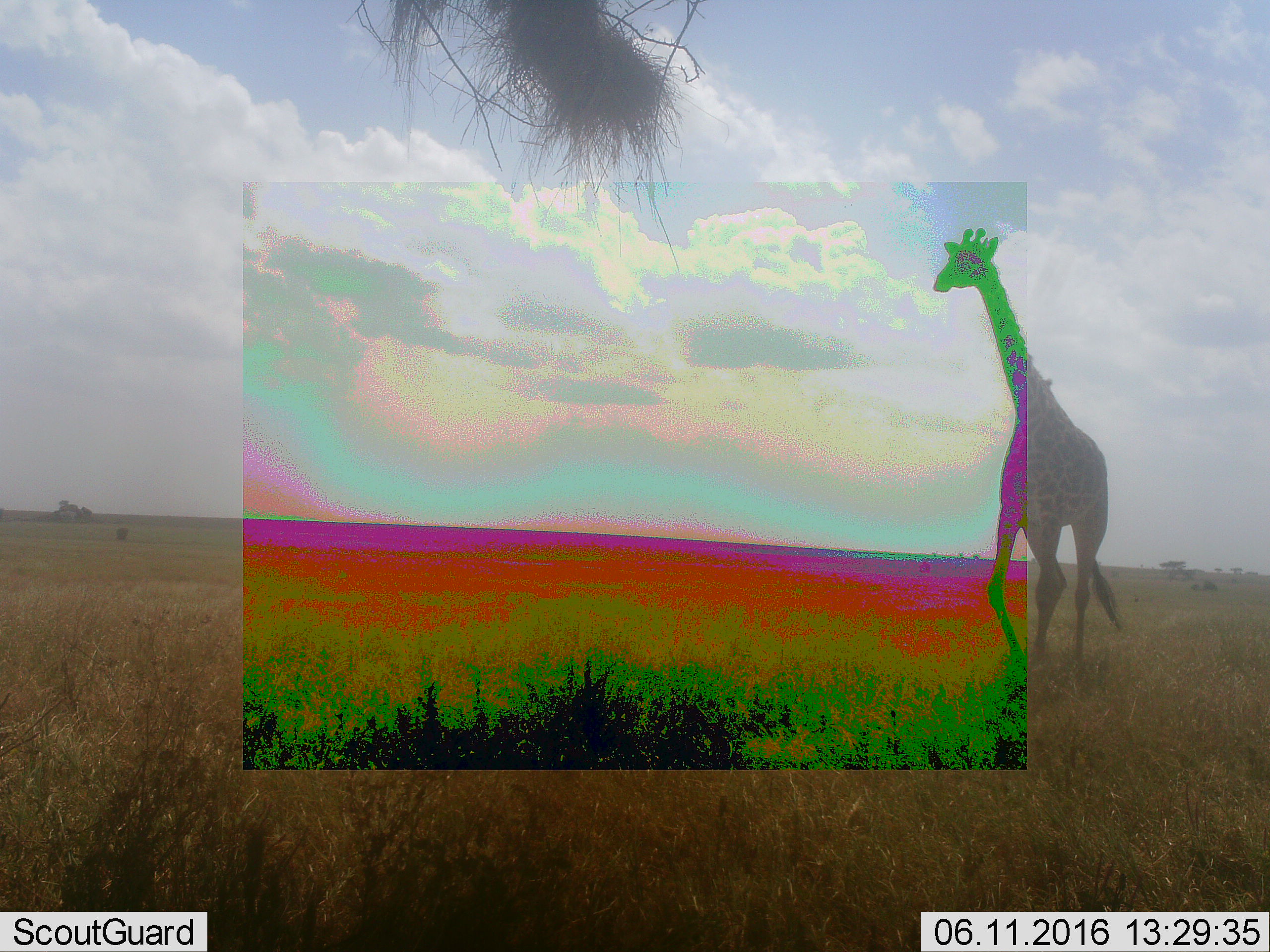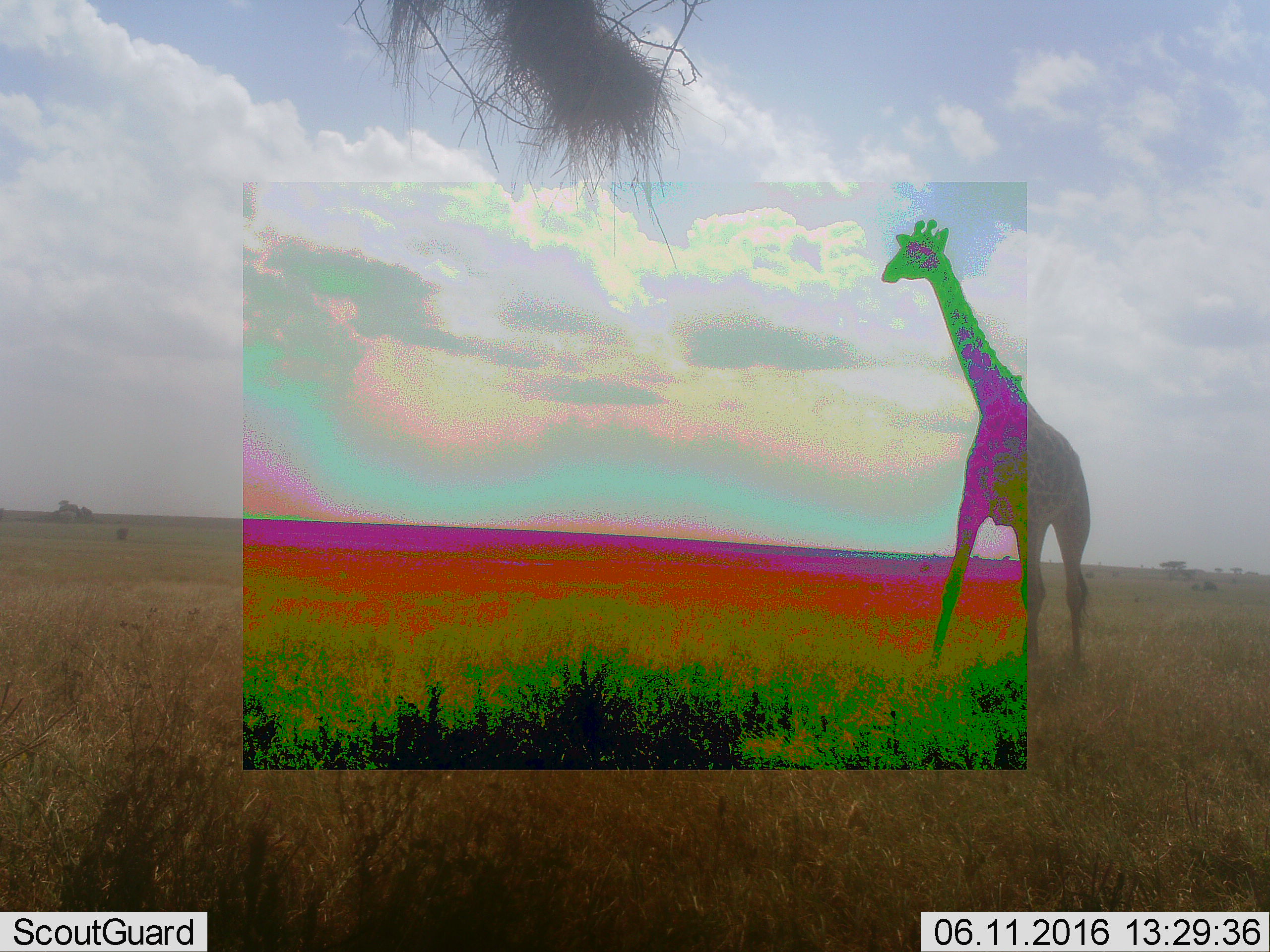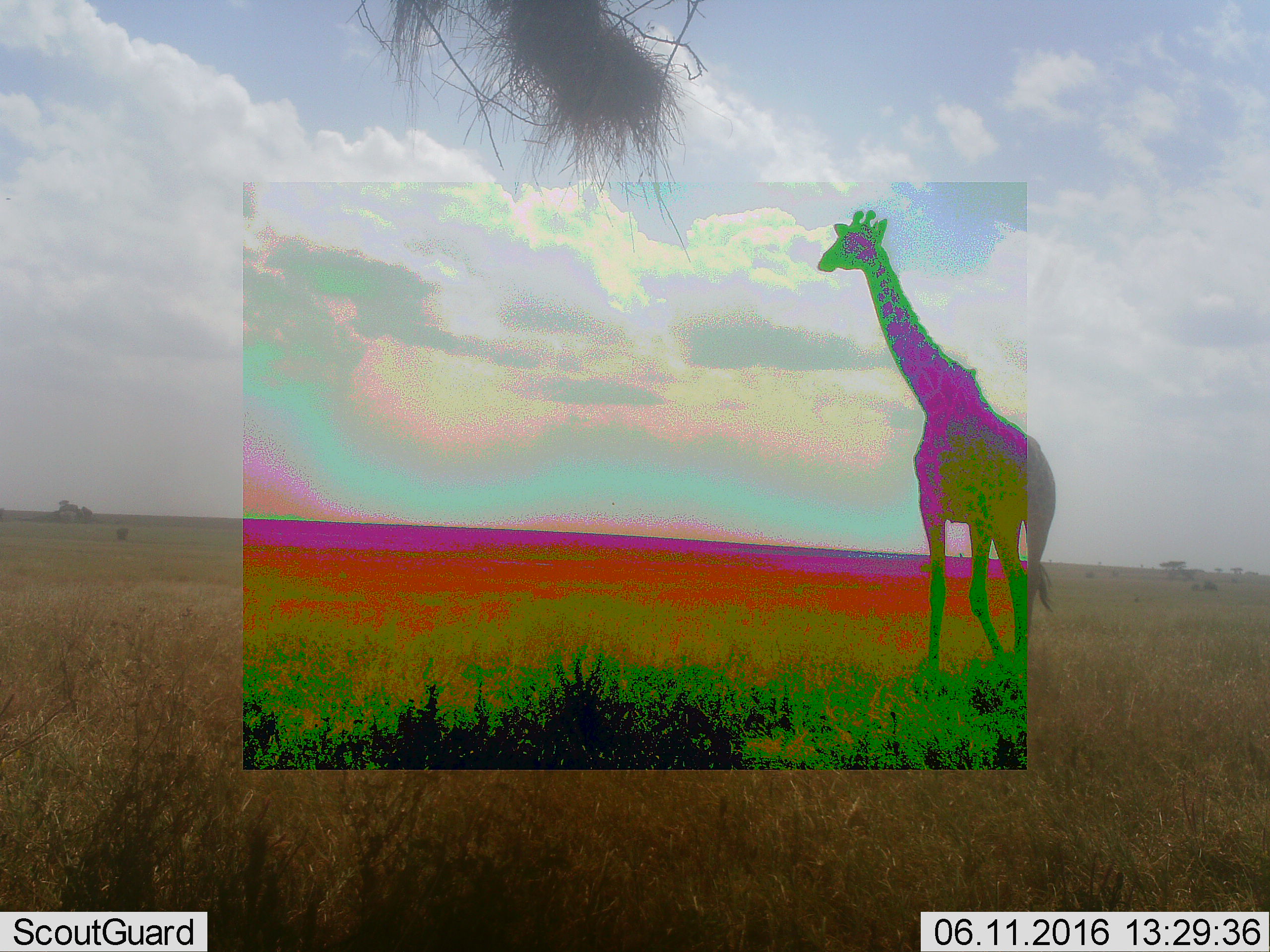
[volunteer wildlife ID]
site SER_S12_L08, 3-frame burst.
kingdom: Animalia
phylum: Chordata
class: Mammalia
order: Artiodactyla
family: Giraffidae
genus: Giraffa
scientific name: Giraffa camelopardalis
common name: giraffe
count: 1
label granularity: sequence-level